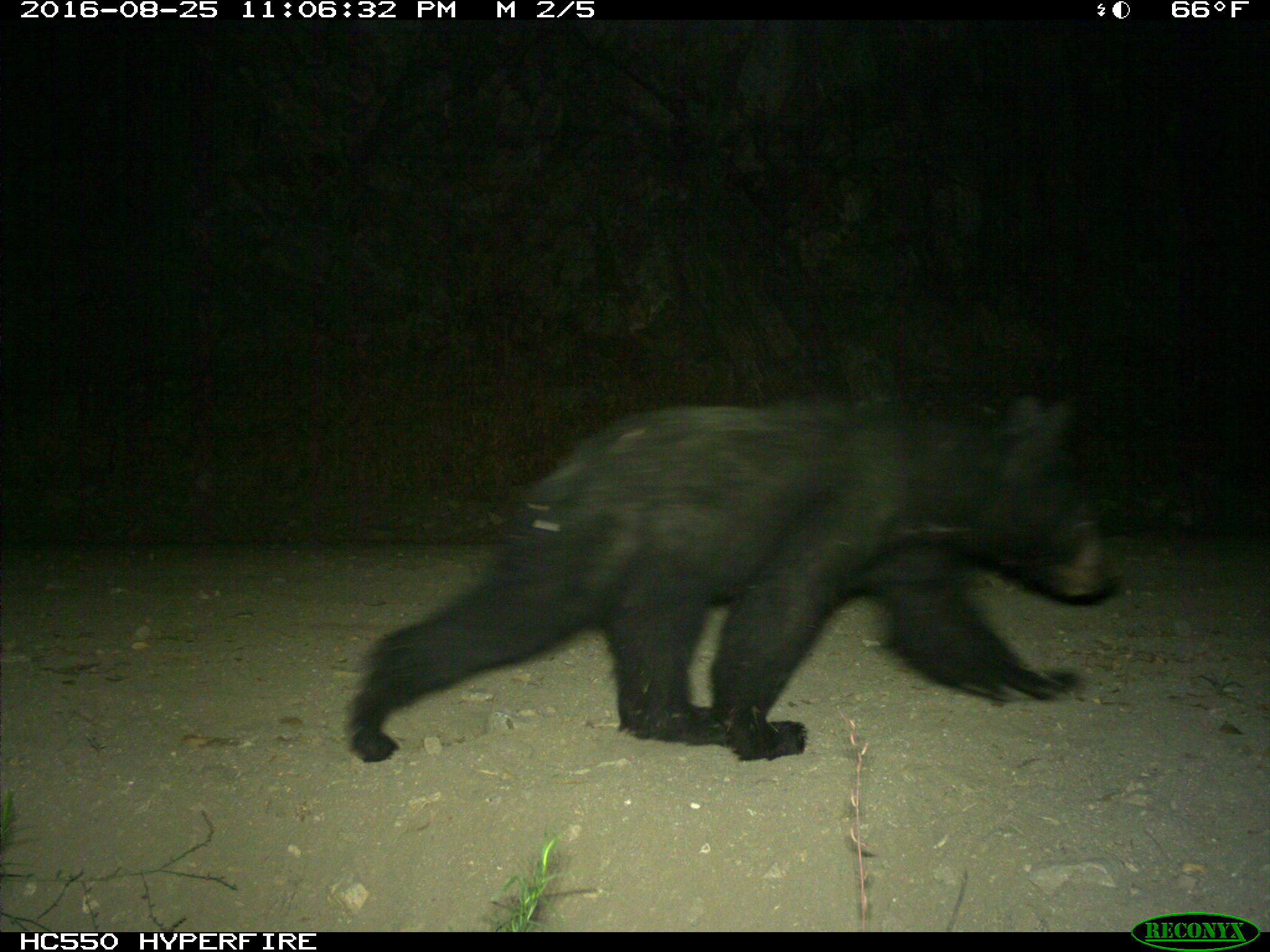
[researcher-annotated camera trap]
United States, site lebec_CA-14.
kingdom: Animalia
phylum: Chordata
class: Mammalia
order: Carnivora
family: Ursidae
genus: Ursus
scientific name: Ursus americanus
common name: american black bear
Ursus americanus (american black bear).